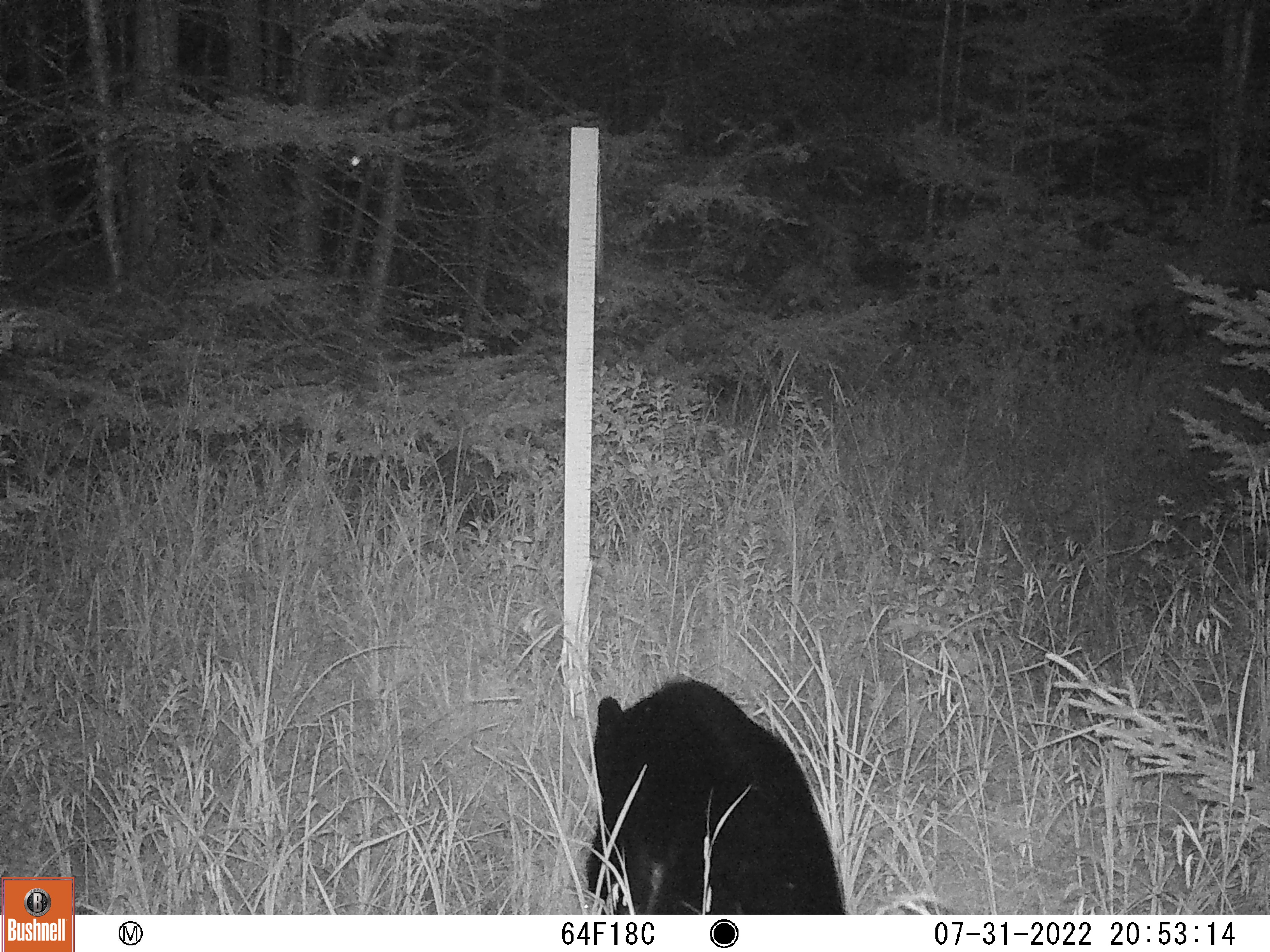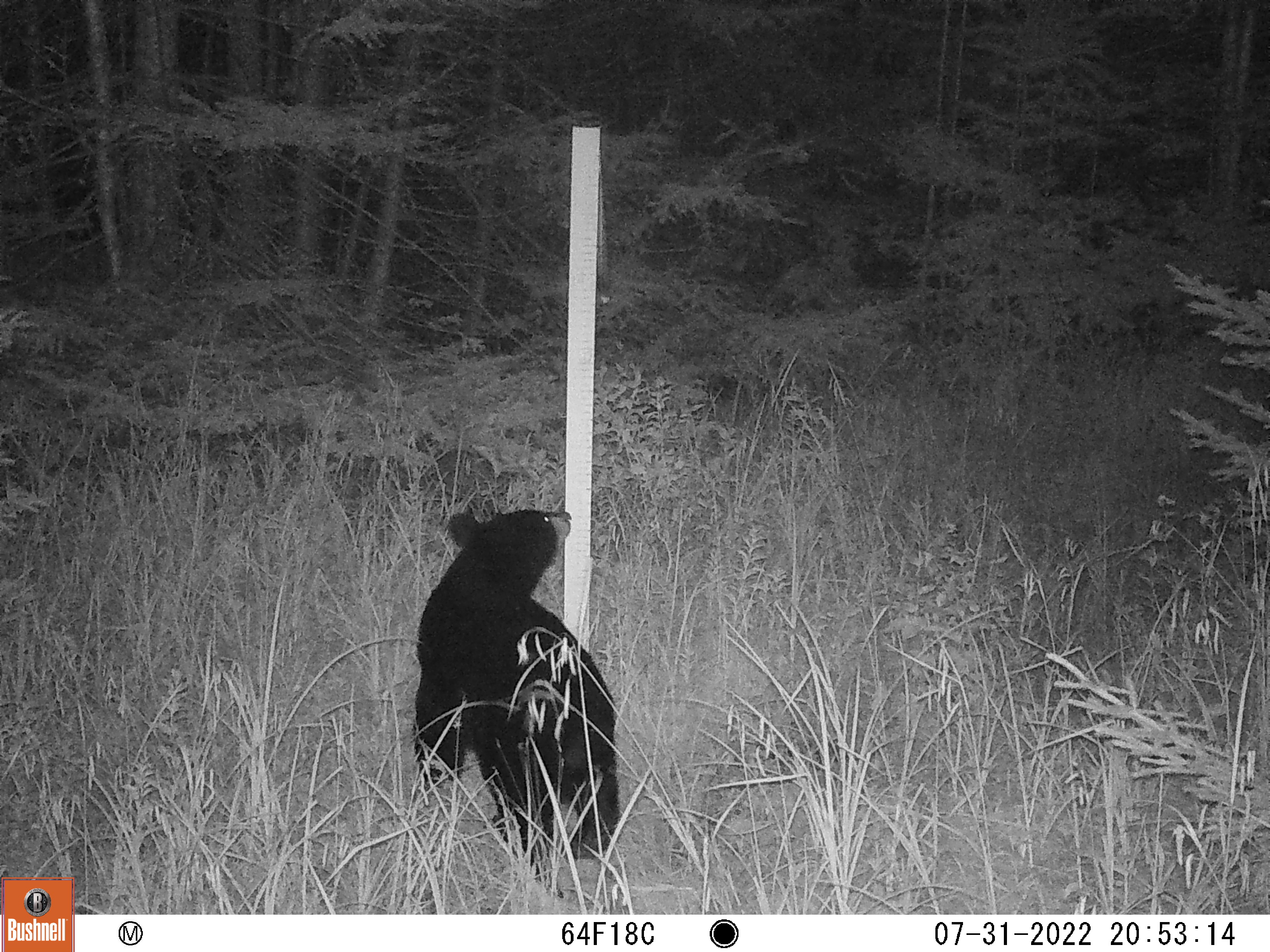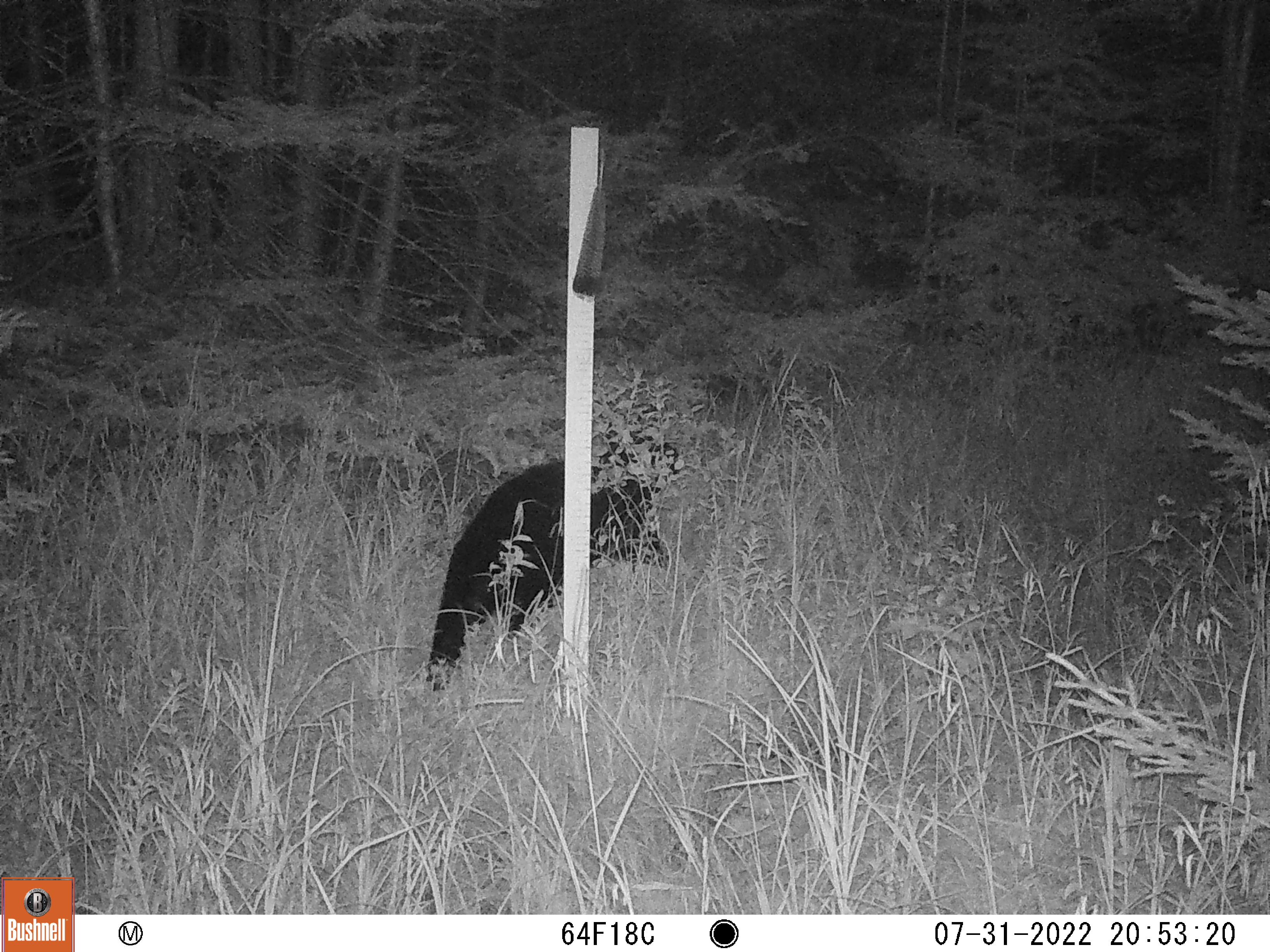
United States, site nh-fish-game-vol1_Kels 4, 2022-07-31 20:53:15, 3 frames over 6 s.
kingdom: Animalia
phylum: Chordata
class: Mammalia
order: Carnivora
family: Ursidae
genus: Ursus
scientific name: Ursus americanus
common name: black bear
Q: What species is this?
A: Black bear (Ursus americanus).